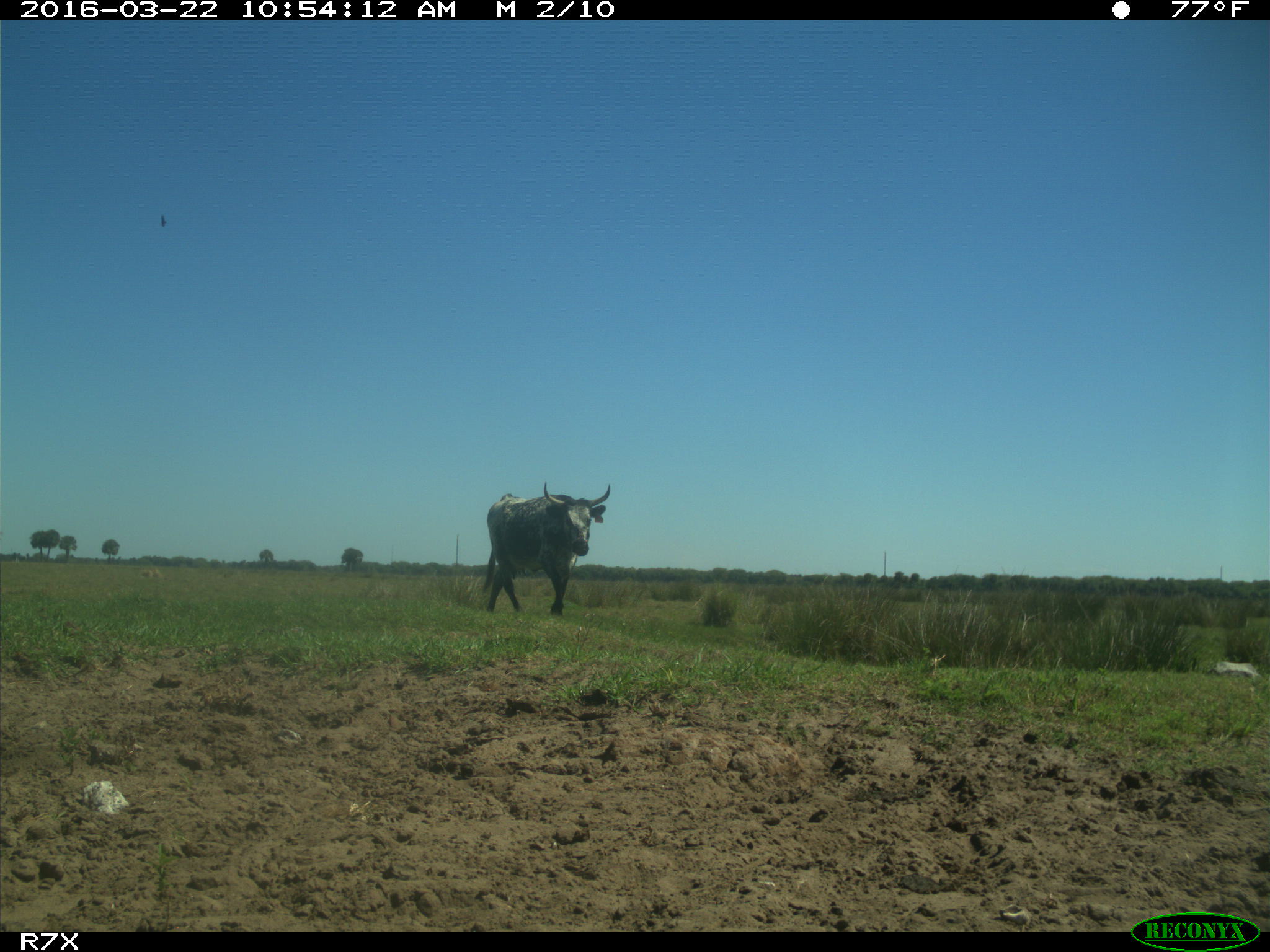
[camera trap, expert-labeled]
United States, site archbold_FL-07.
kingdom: Animalia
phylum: Chordata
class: Mammalia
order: Artiodactyla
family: Bovidae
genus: Bos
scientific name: Bos taurus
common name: domestic cow